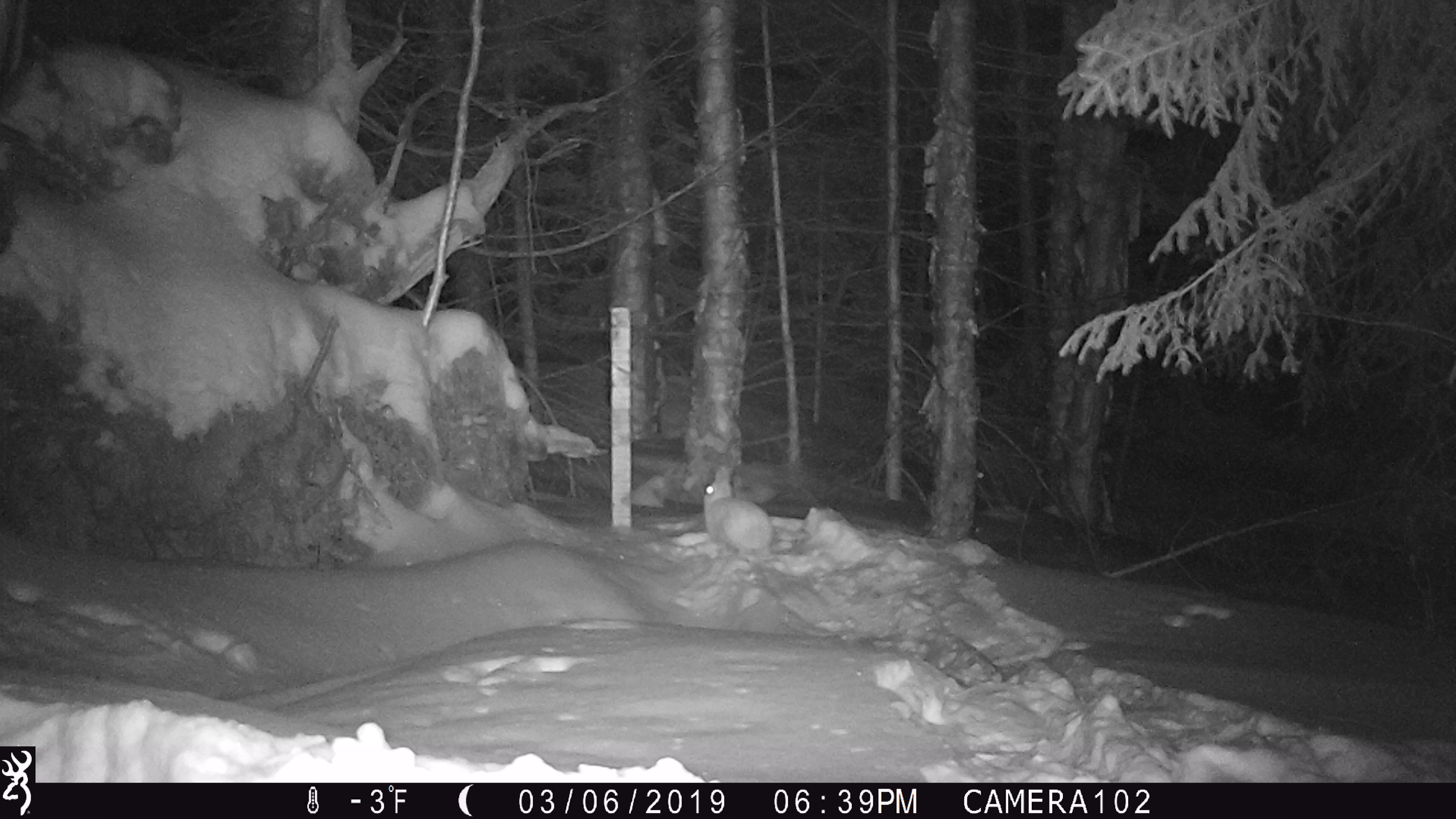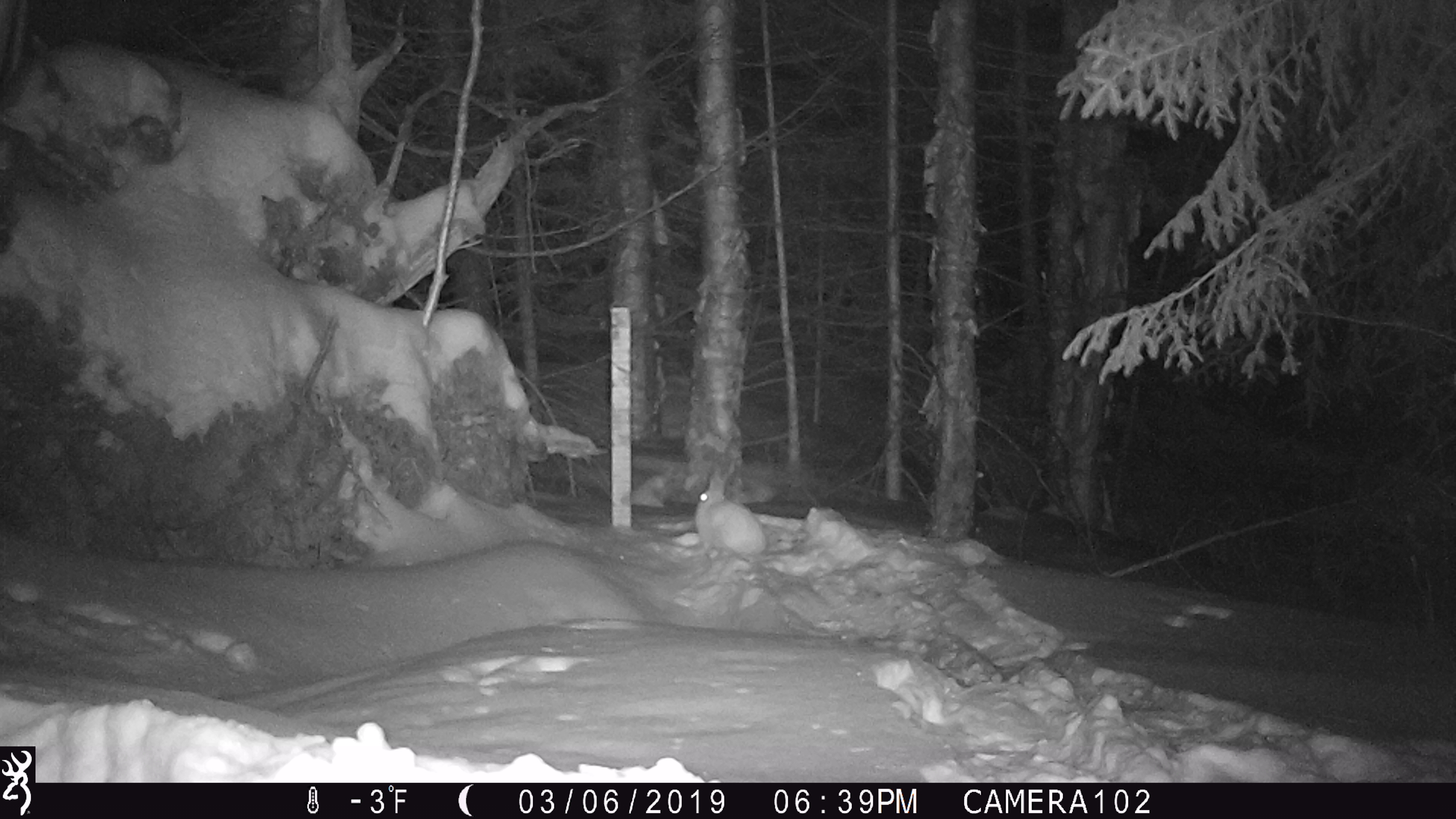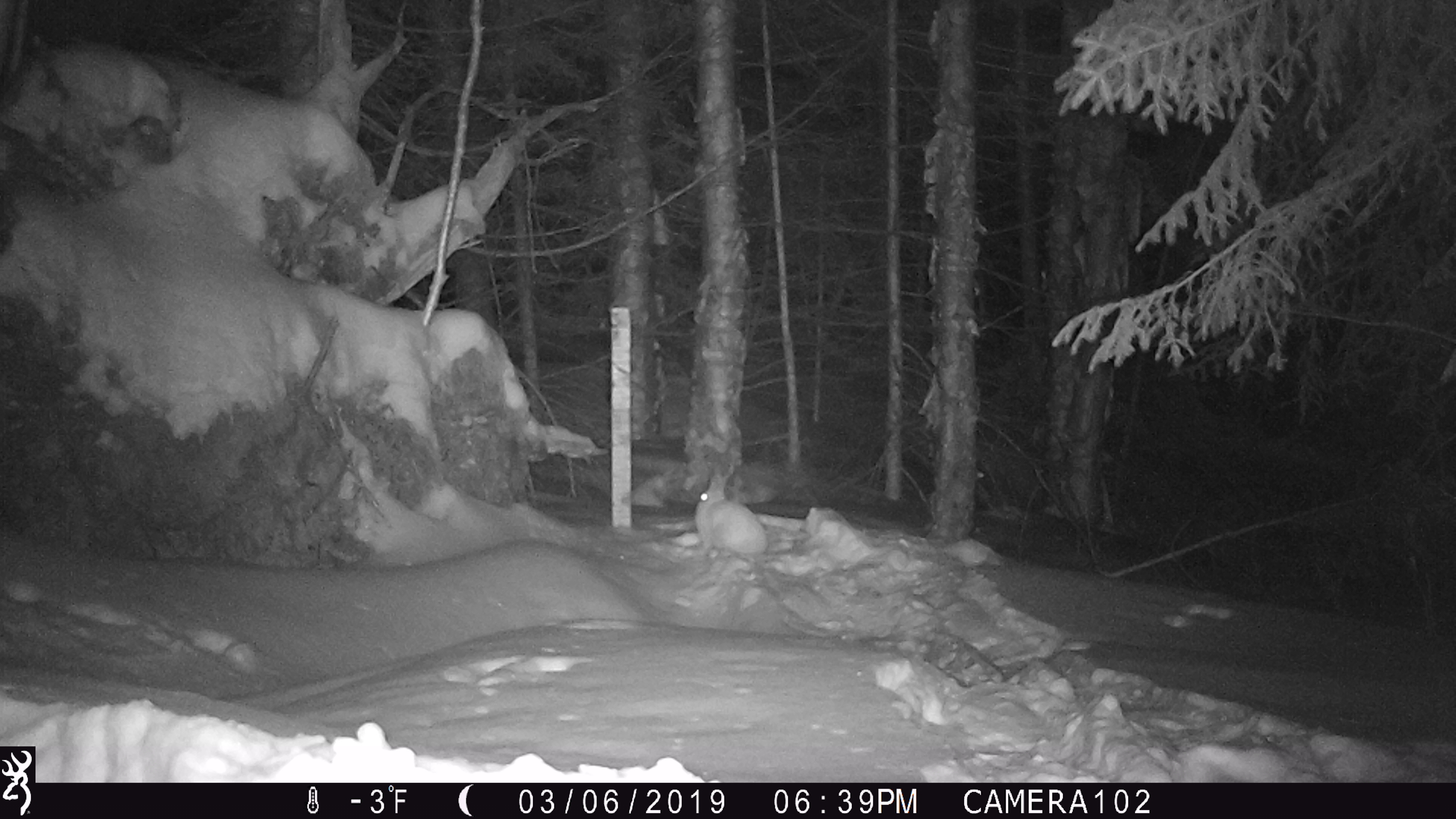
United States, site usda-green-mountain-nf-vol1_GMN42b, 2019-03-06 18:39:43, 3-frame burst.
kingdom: Animalia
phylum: Chordata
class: Mammalia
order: Lagomorpha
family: Leporidae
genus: Lepus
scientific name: Lepus americanus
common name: snowshoe hare